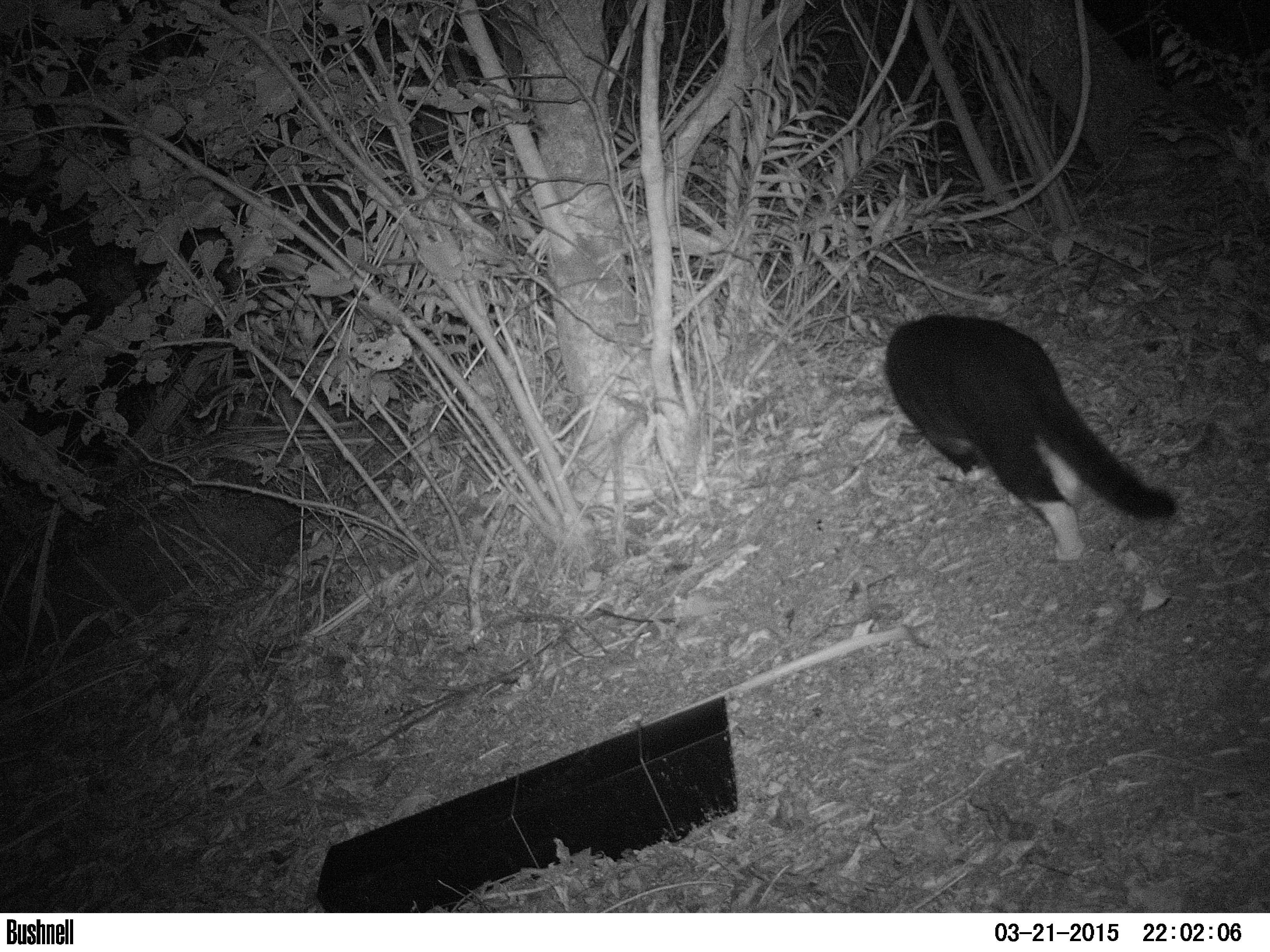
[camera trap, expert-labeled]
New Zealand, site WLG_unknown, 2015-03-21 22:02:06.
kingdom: Animalia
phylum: Chordata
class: Mammalia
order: Carnivora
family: Felidae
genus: Felis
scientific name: Felis catus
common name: domestic cat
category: cat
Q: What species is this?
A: Cat (domestic cat) (Felis catus).